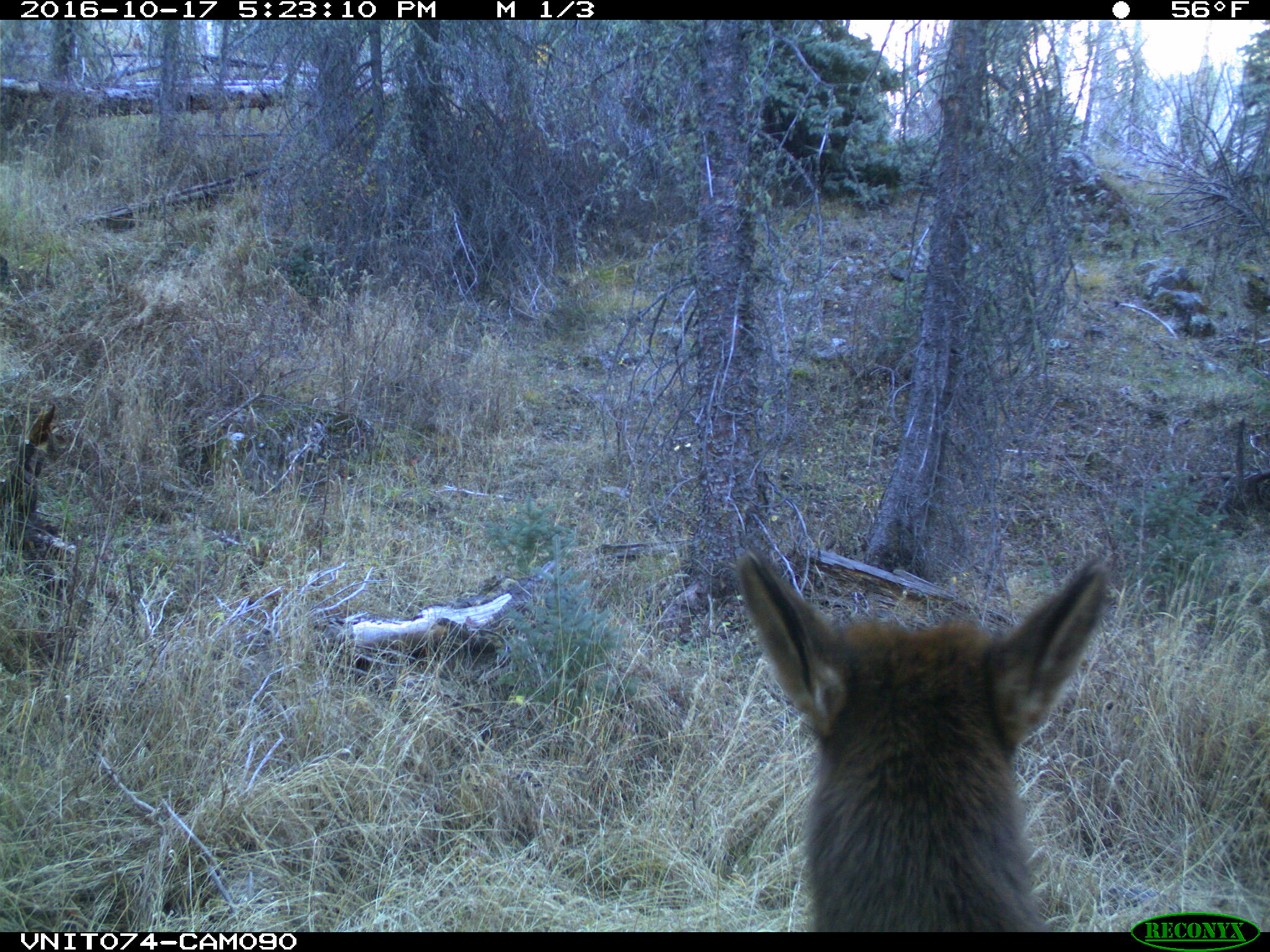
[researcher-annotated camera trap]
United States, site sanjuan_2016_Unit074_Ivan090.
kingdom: Animalia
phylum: Chordata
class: Mammalia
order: Artiodactyla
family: Cervidae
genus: Cervus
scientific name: Cervus elaphus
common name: red deer